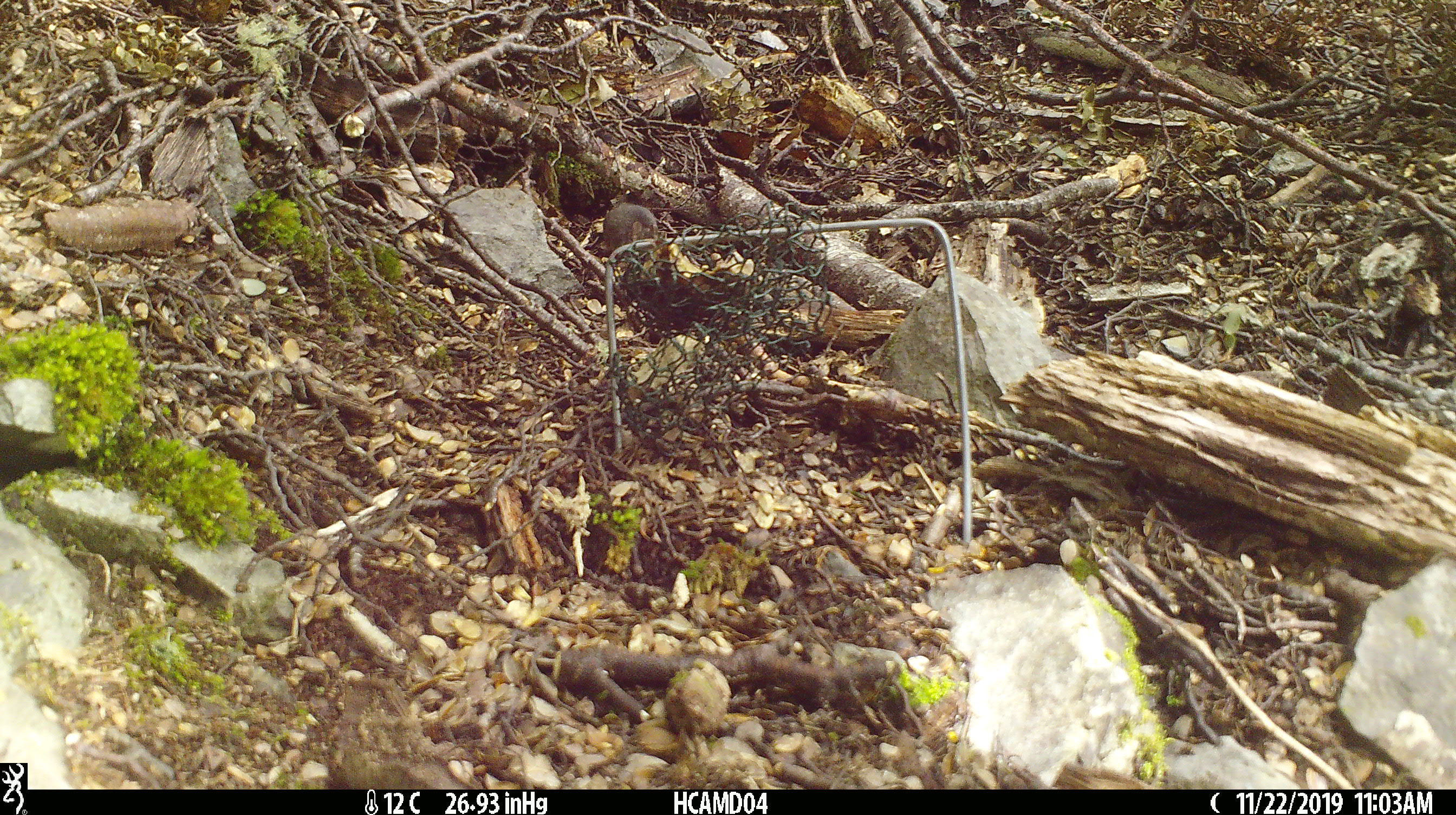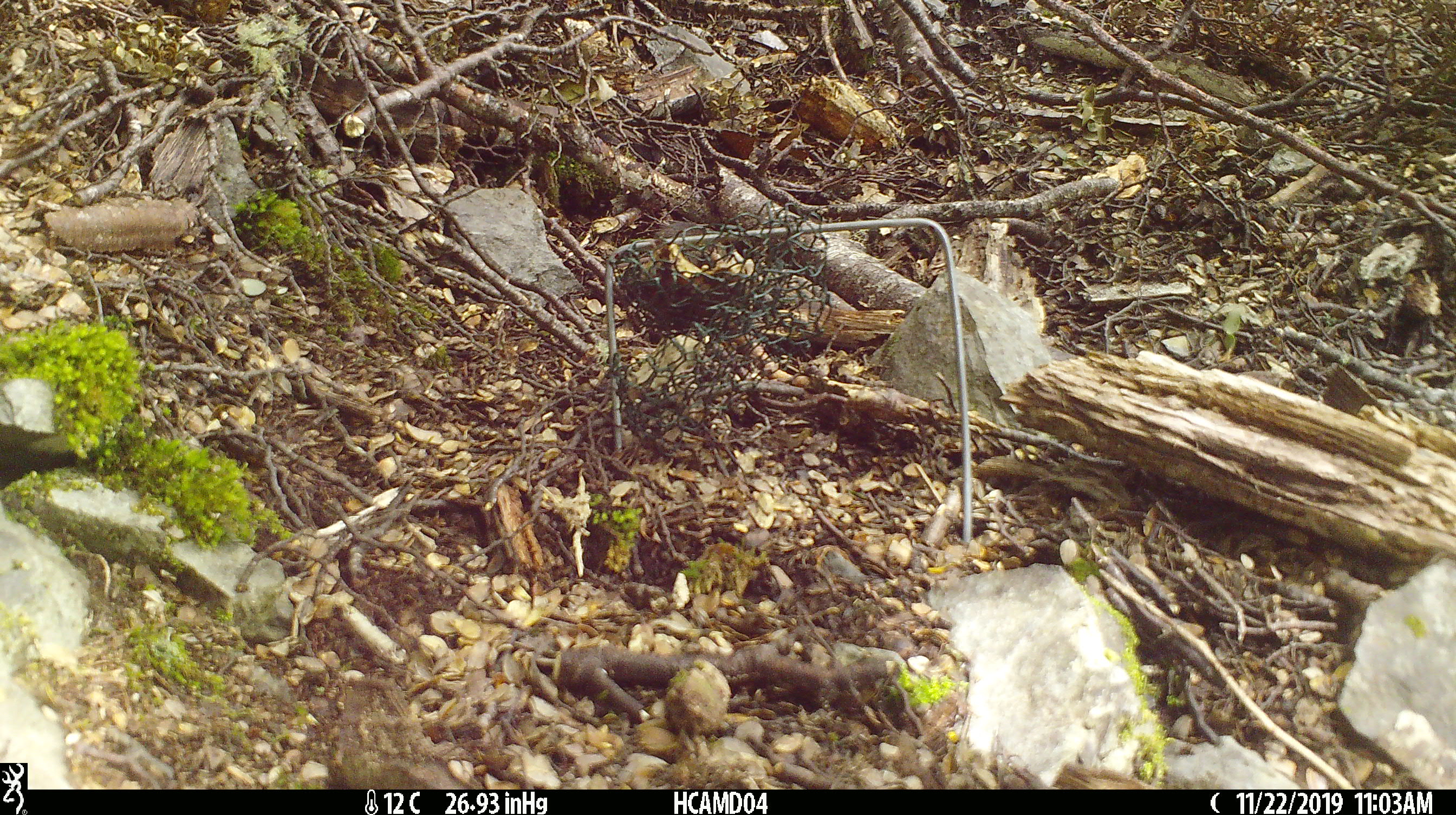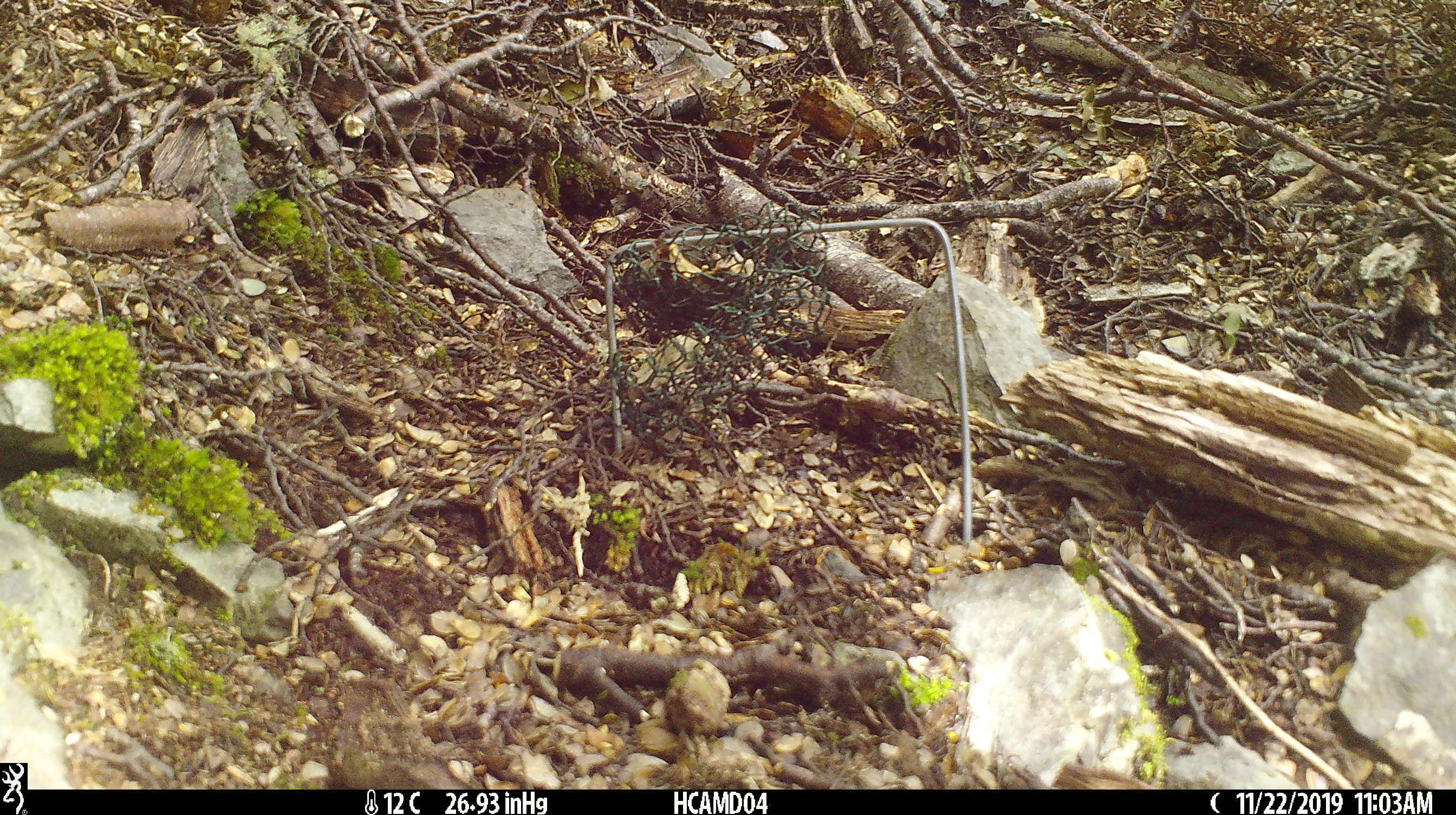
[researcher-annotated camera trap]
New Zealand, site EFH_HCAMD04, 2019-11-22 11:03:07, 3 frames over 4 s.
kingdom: Animalia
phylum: Chordata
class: Mammalia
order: Rodentia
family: Muridae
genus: Mus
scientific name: Mus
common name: mouse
Mouse (Mus).